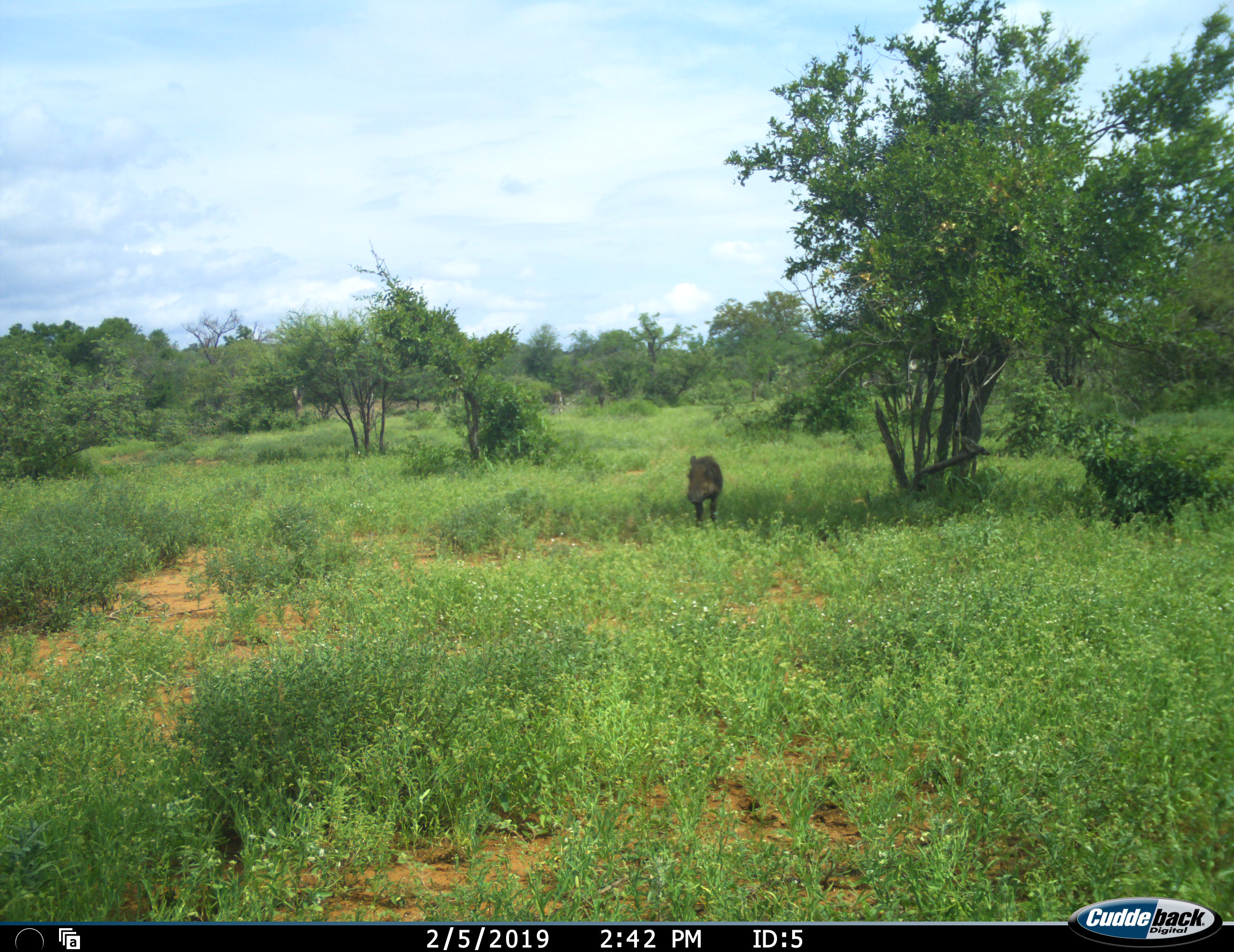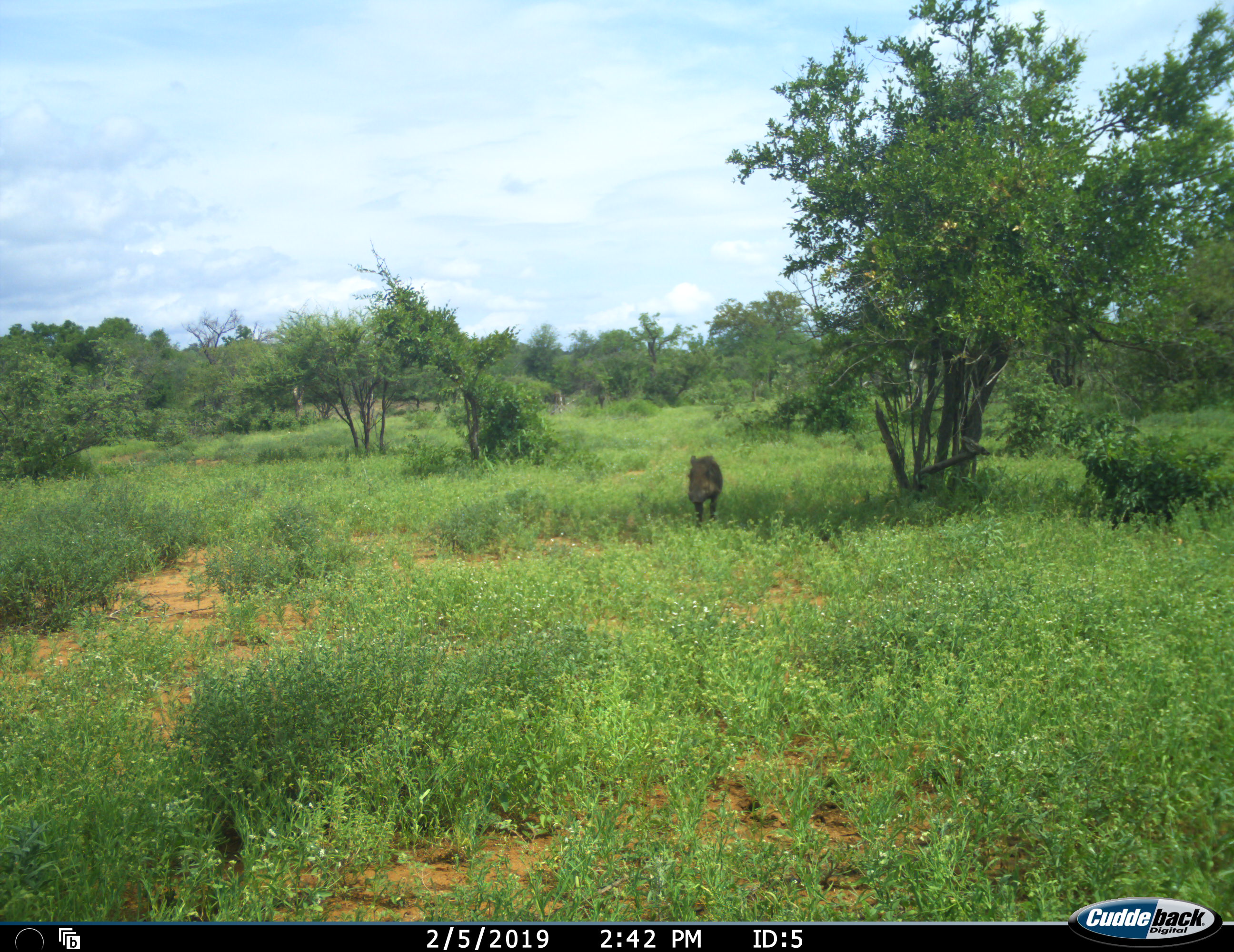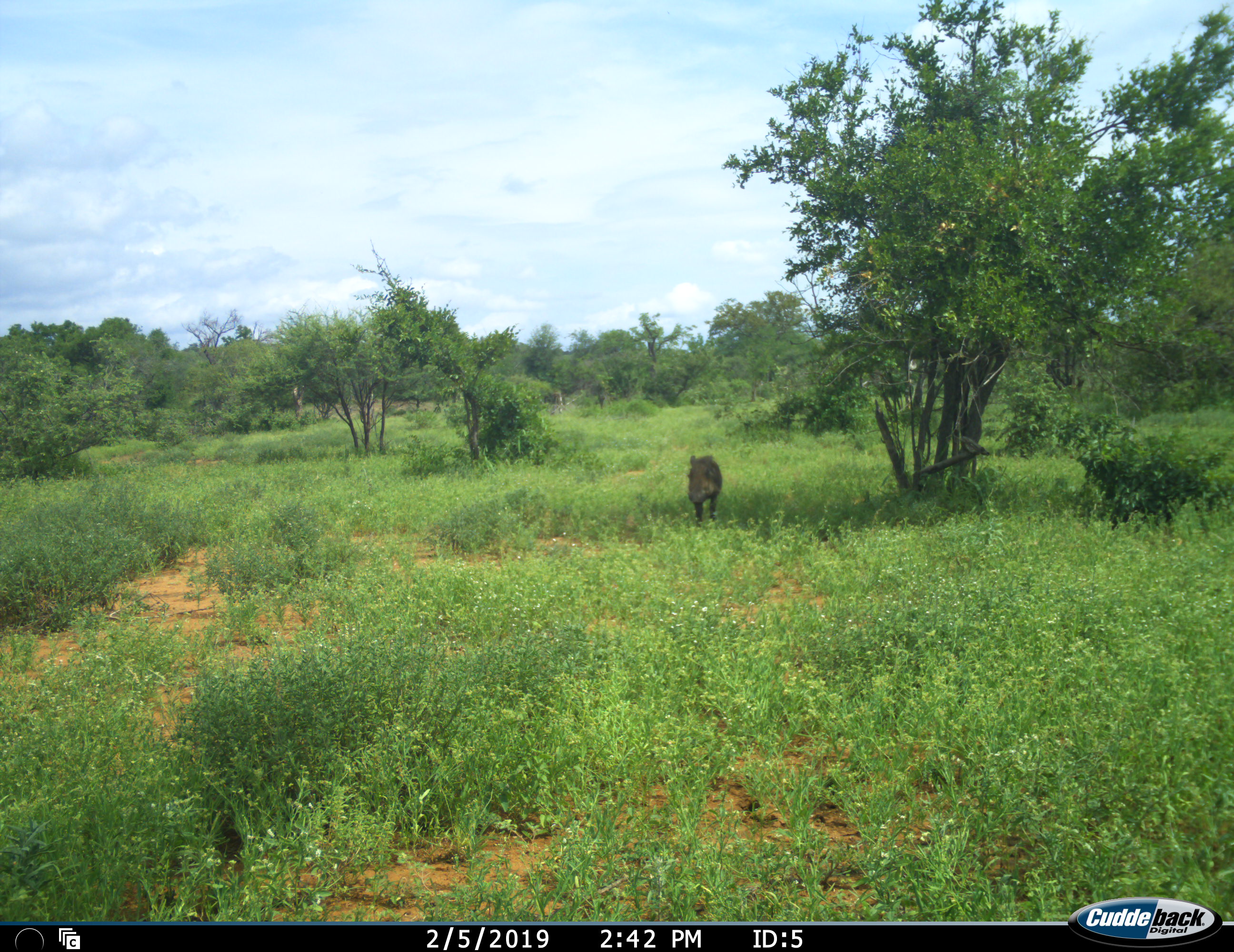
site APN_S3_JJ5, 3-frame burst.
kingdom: Animalia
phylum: Chordata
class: Mammalia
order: Artiodactyla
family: Suidae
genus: Phacochoerus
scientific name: Phacochoerus africanus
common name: warthog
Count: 1.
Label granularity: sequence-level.